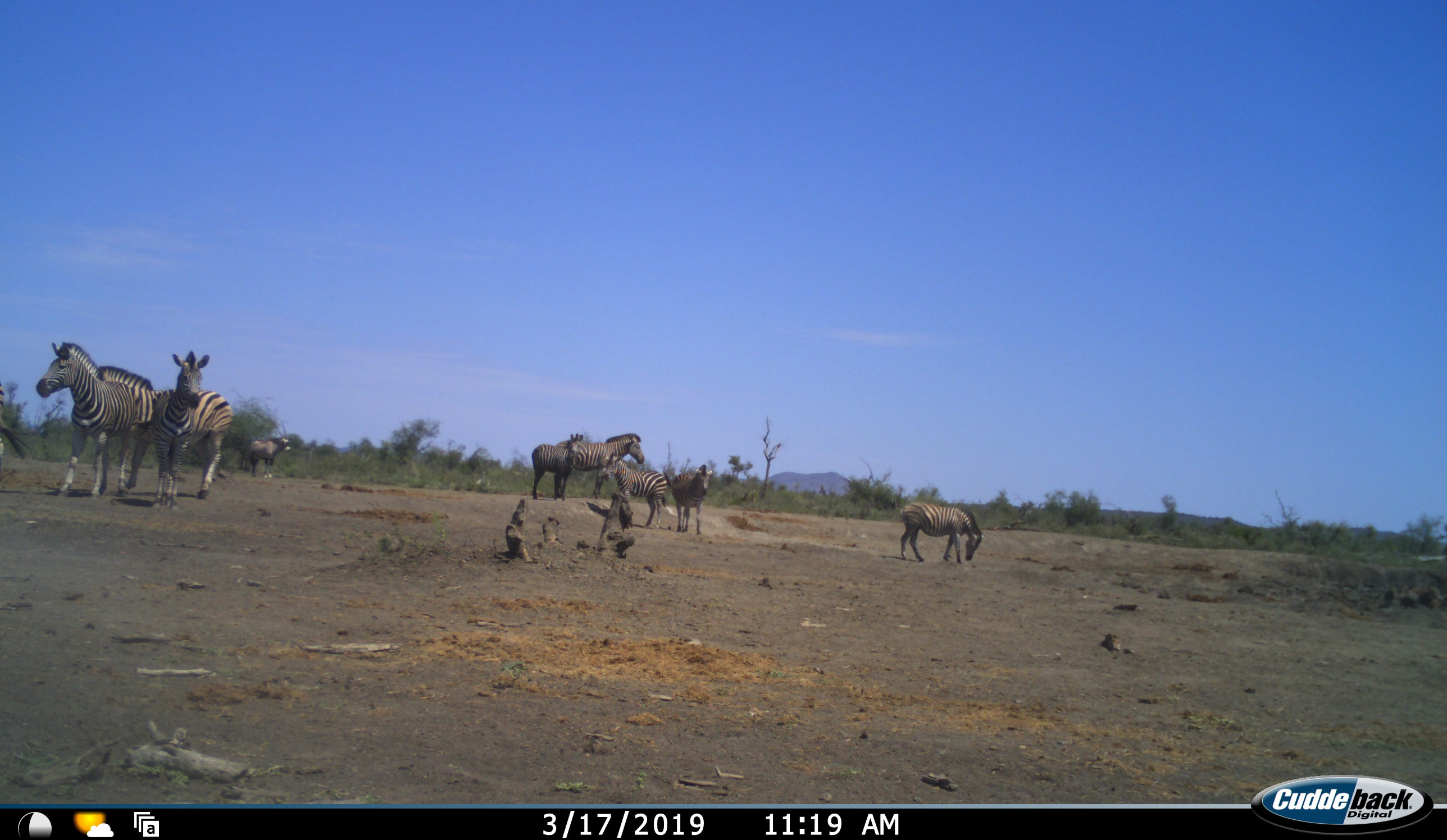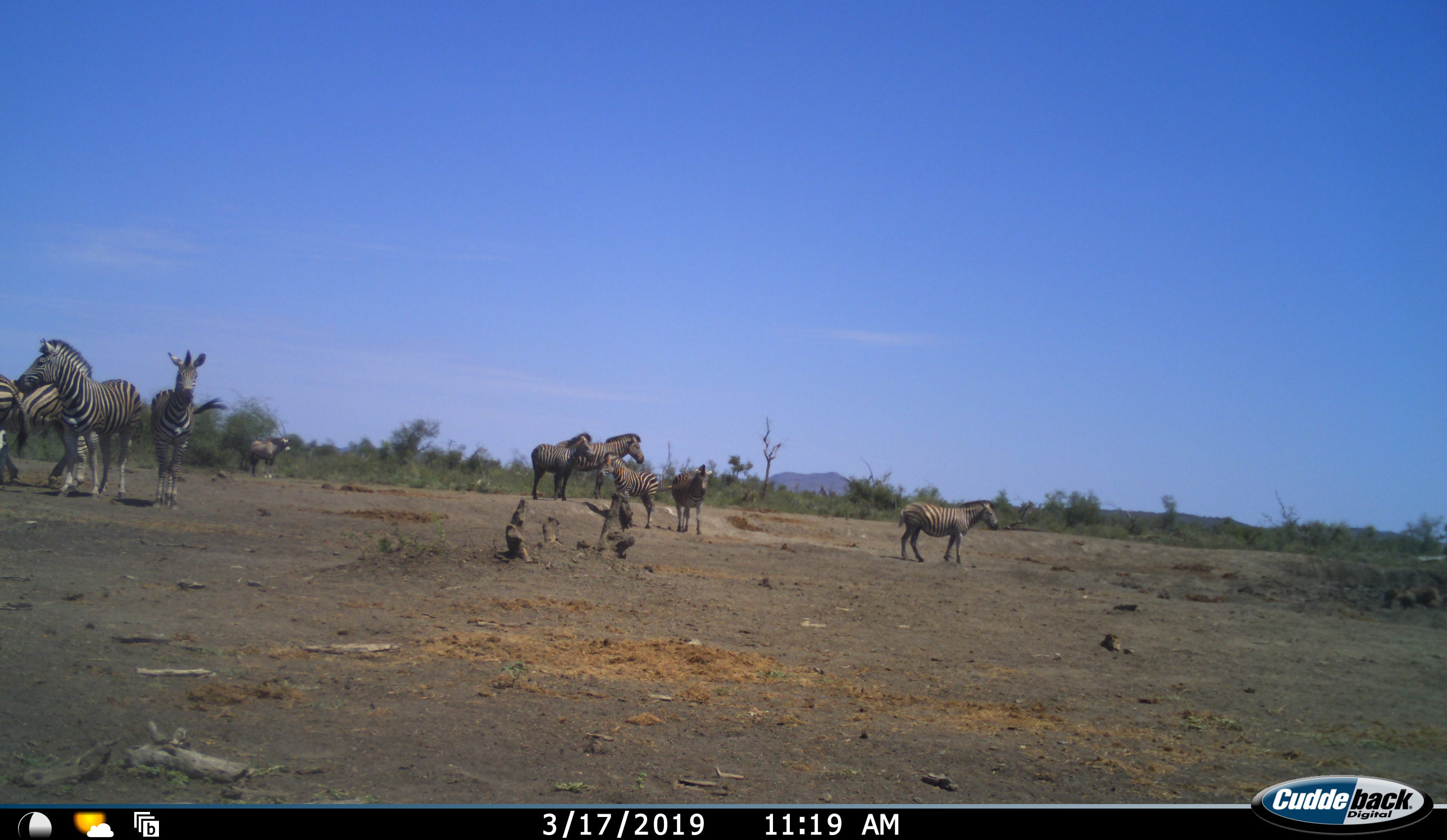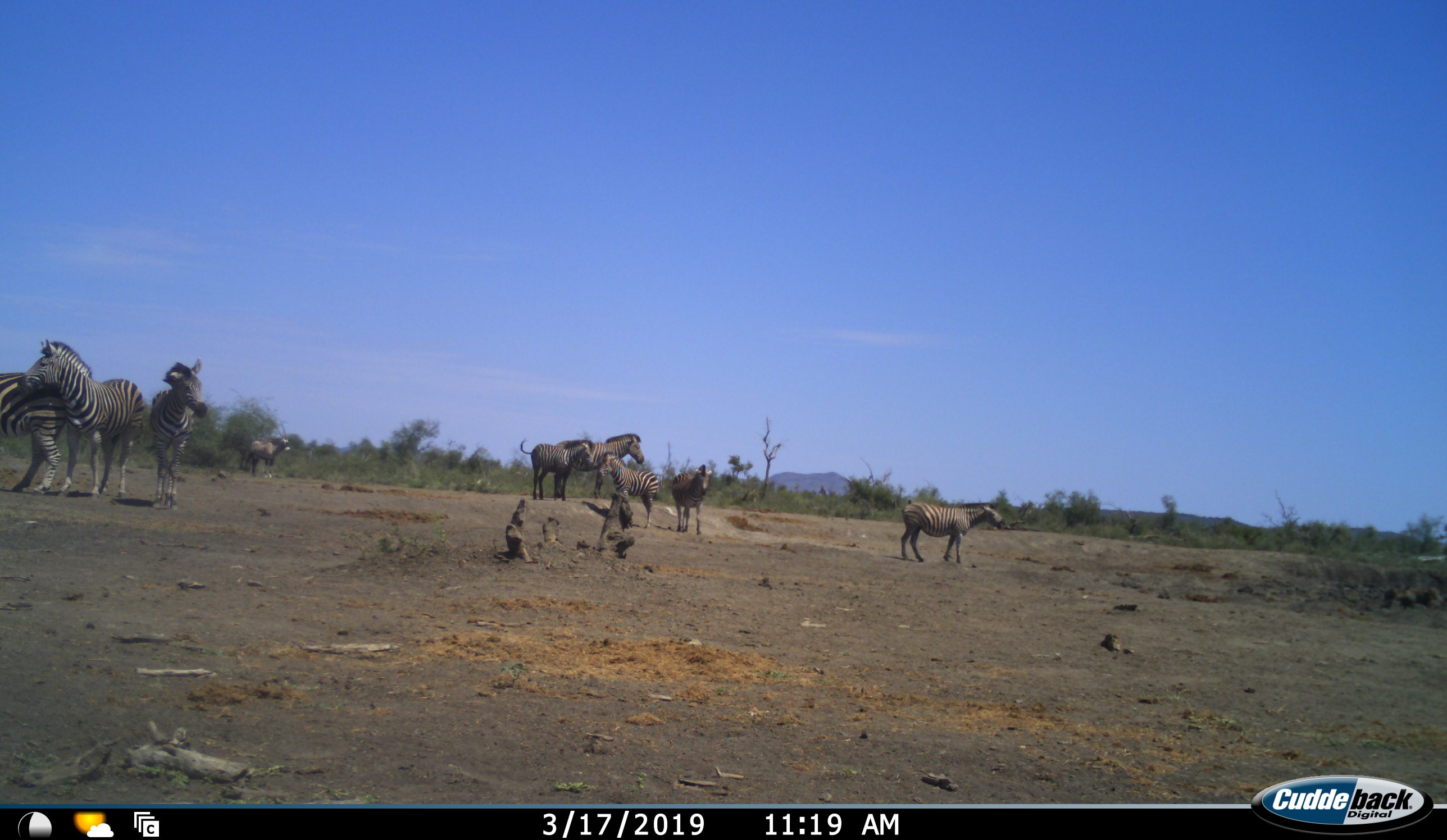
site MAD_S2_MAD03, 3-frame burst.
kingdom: Animalia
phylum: Chordata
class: Mammalia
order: Perissodactyla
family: Equidae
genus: Equus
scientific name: Equus quagga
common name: plains zebra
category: zebraplains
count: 9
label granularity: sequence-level